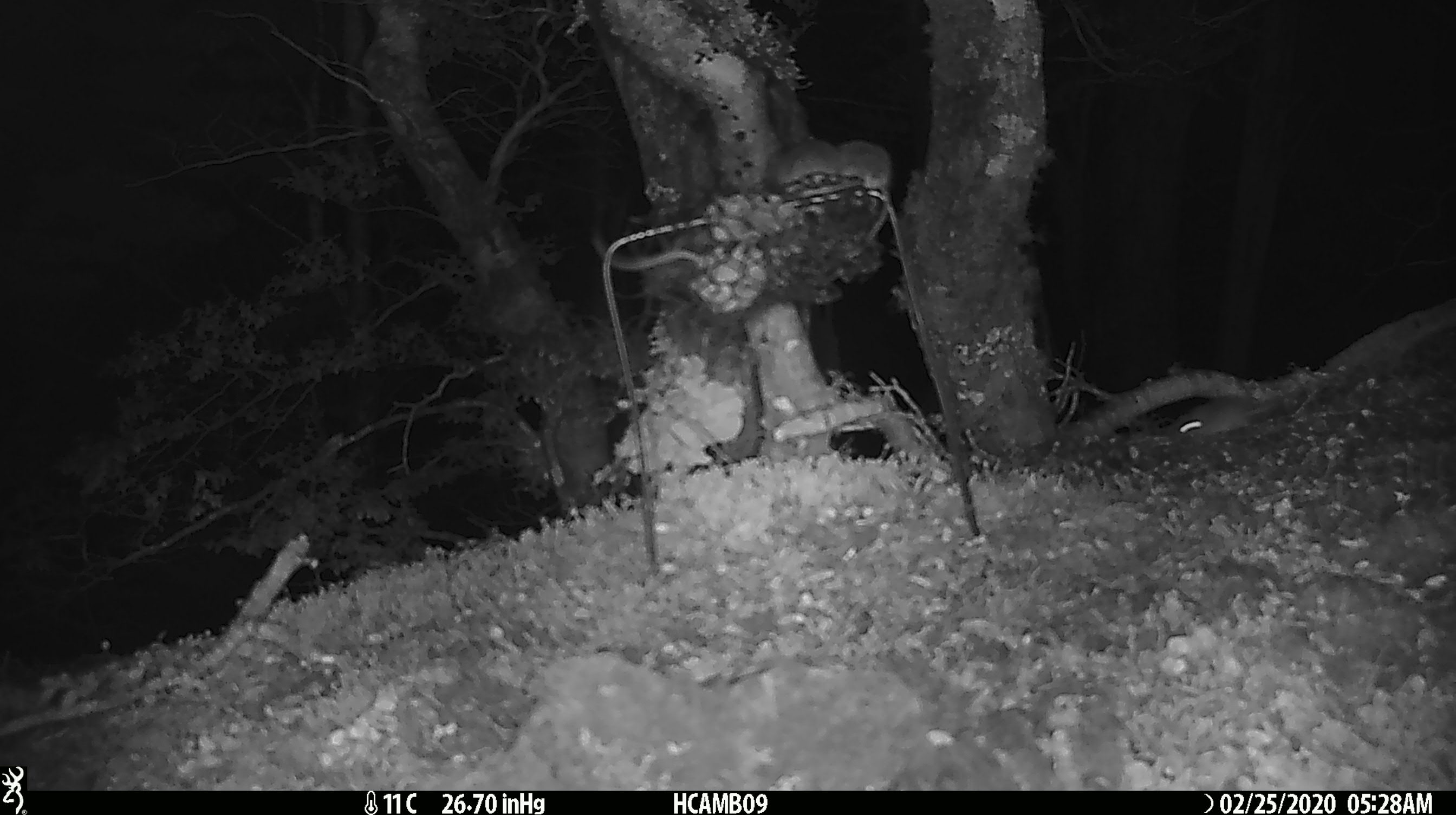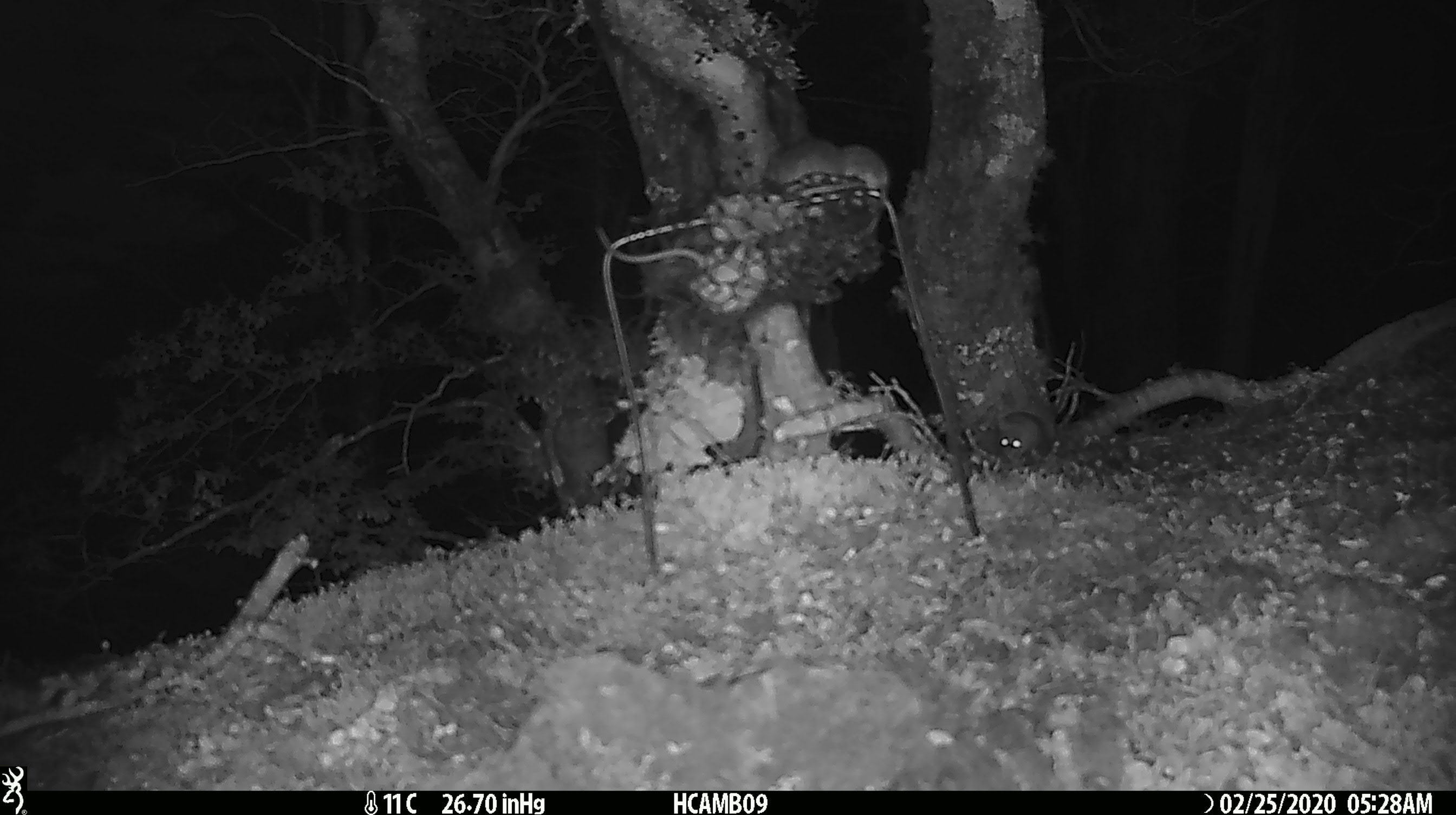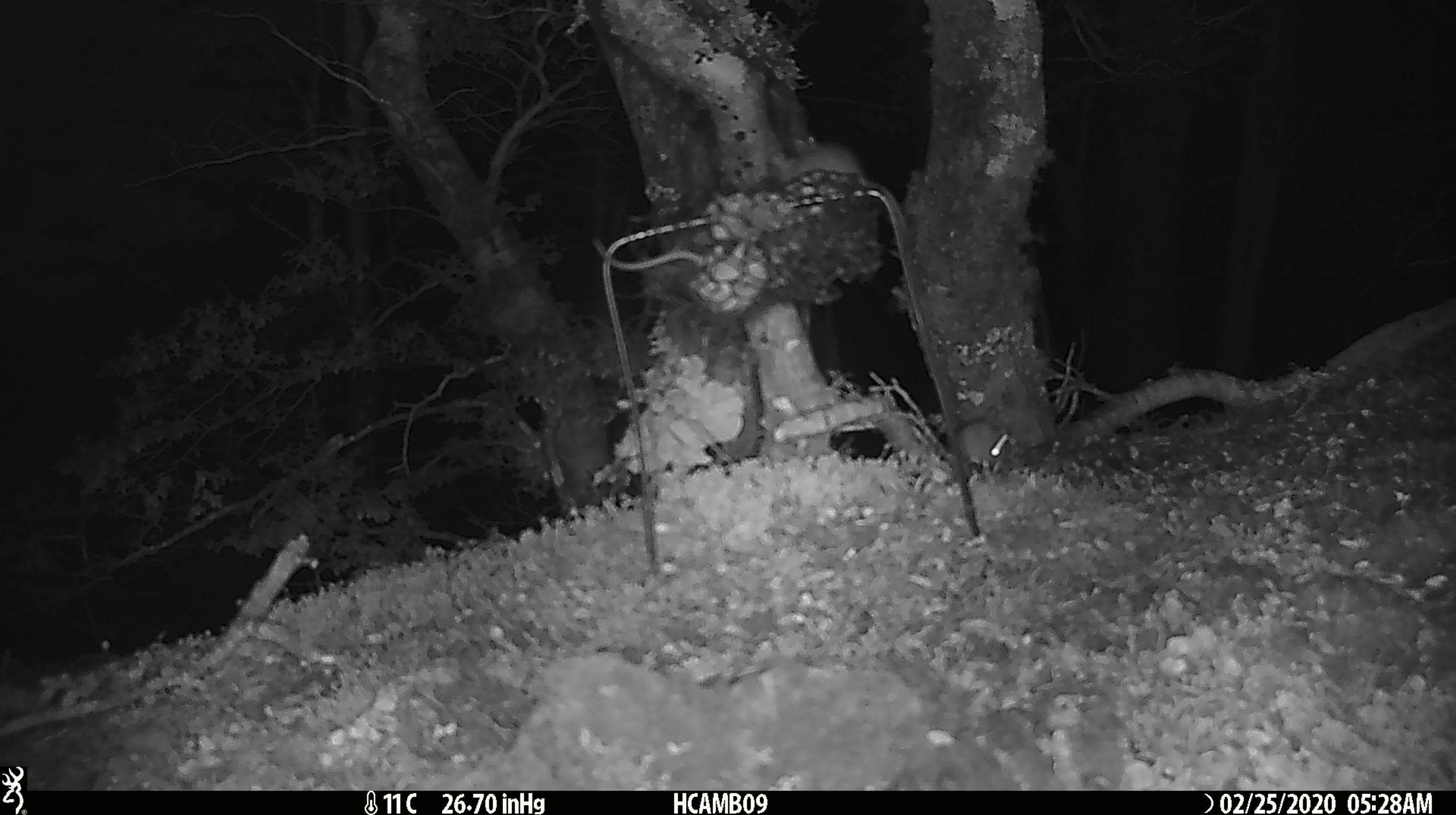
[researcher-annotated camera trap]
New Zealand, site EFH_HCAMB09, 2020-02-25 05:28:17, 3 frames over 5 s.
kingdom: Animalia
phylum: Chordata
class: Mammalia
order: Rodentia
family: Muridae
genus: Mus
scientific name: Mus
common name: mouse